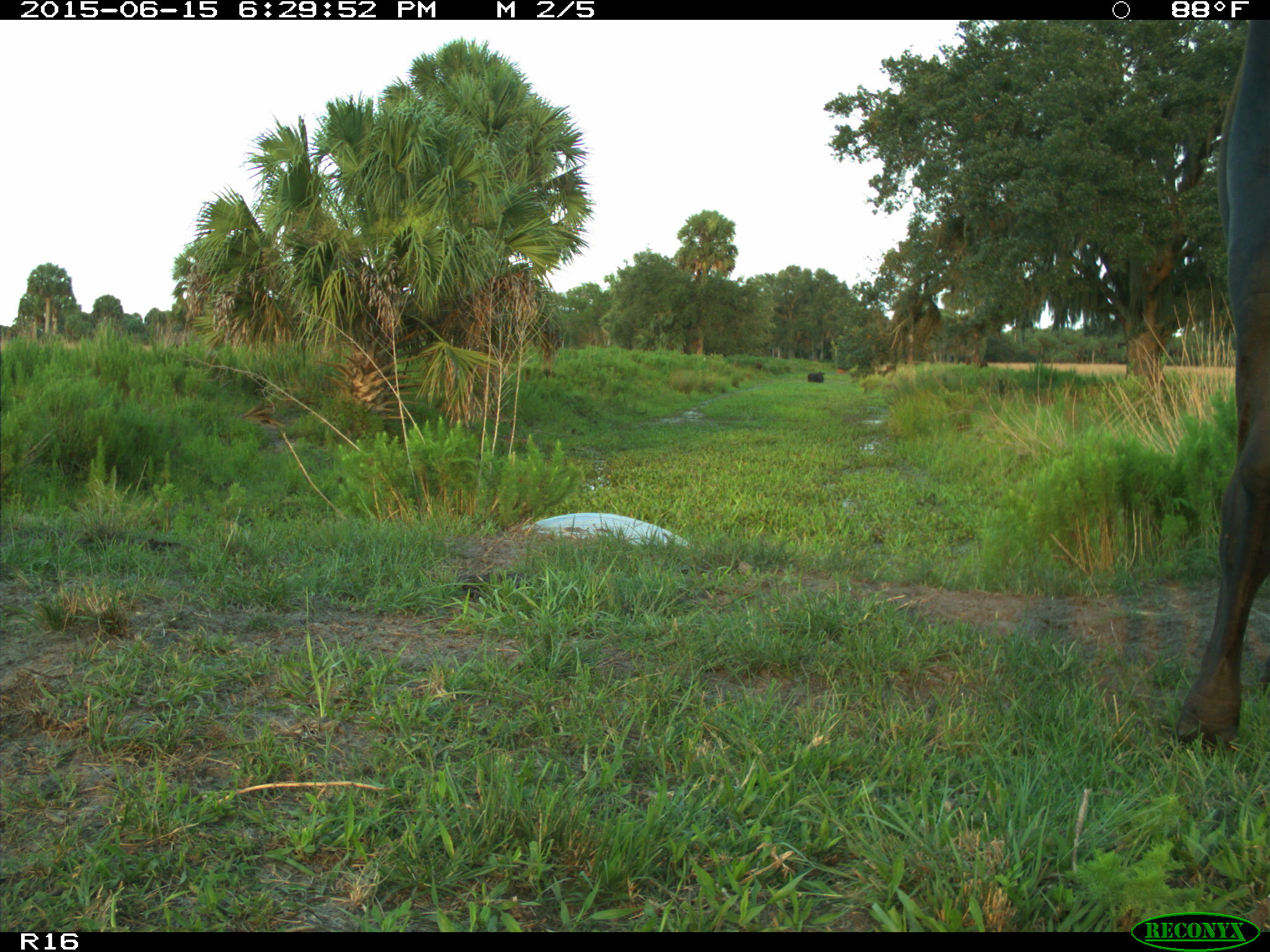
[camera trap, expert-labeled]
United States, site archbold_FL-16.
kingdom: Animalia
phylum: Chordata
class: Mammalia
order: Artiodactyla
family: Bovidae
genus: Bos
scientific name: Bos taurus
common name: domestic cow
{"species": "Bos taurus (domestic cow)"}